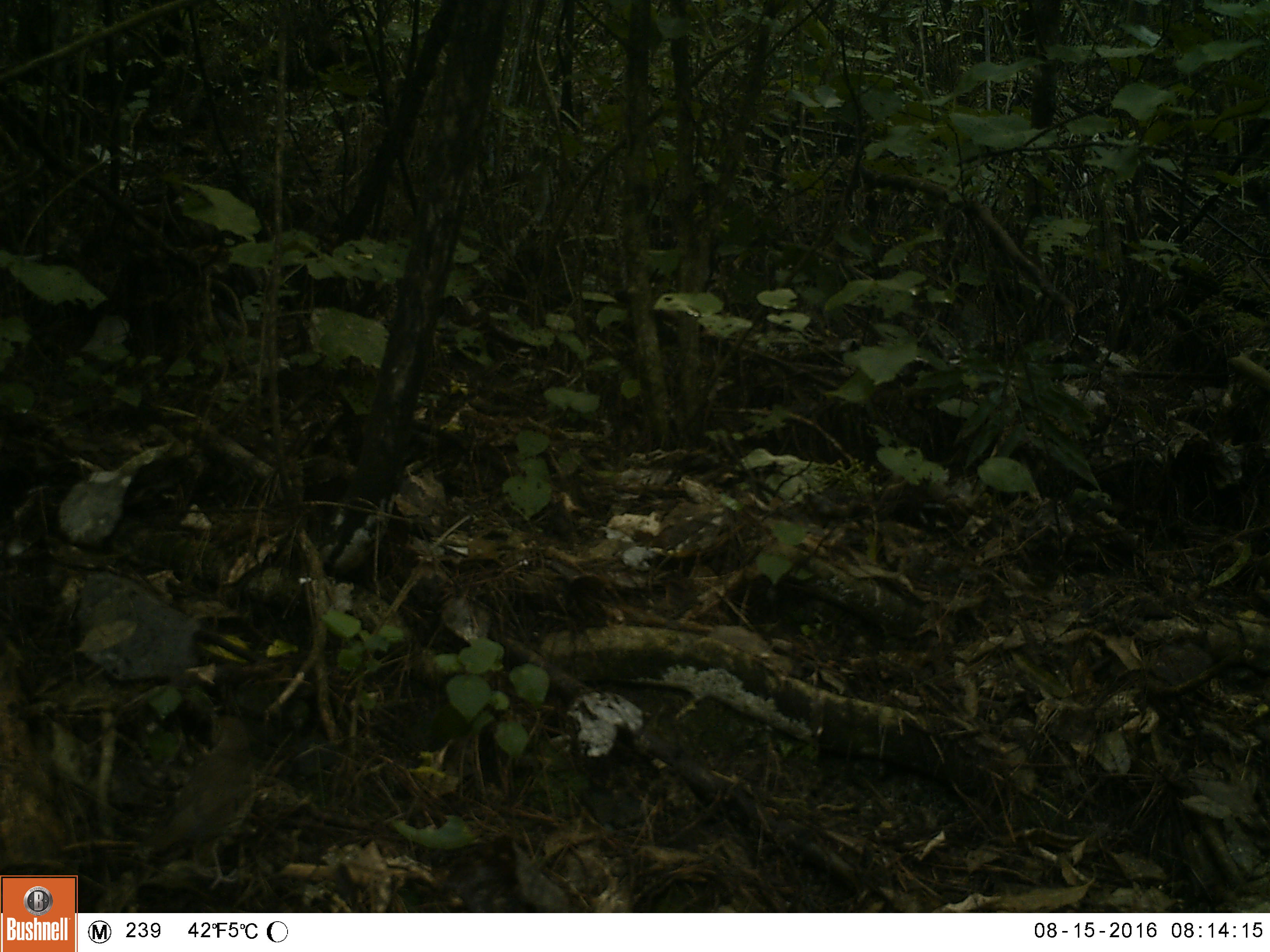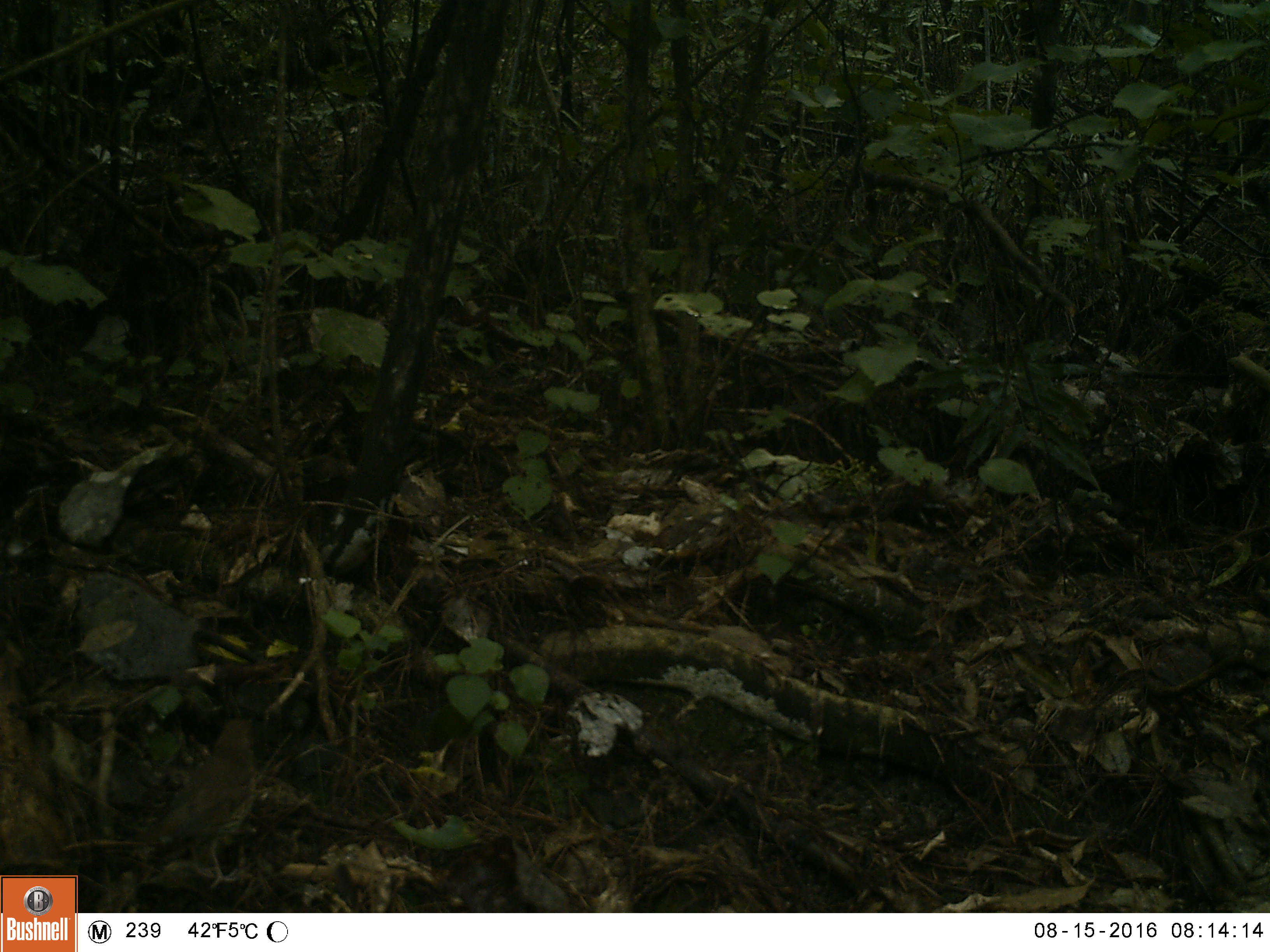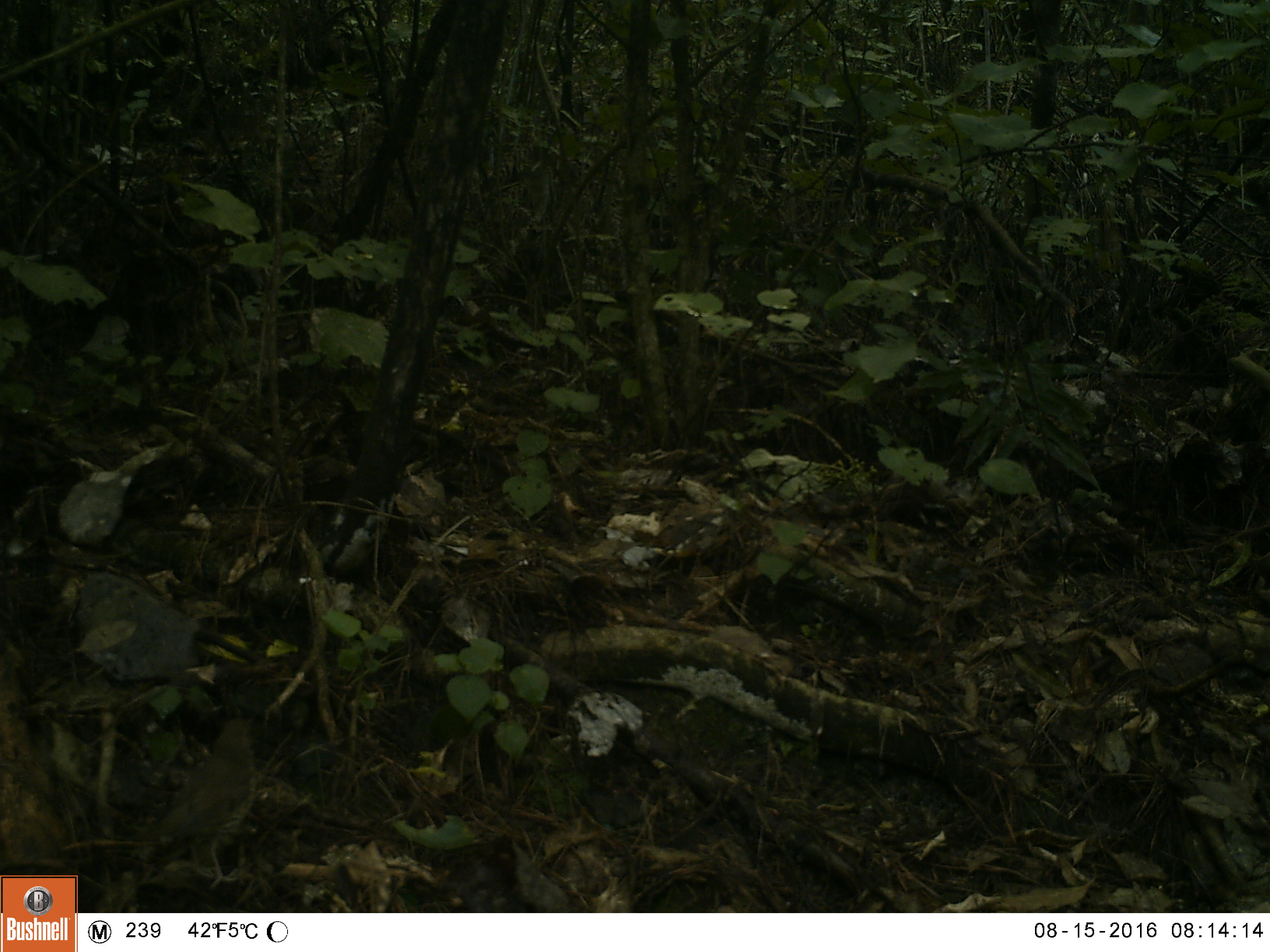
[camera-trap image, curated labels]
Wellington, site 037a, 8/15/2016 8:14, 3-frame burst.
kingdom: Animalia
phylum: Chordata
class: Aves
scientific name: Aves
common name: bird